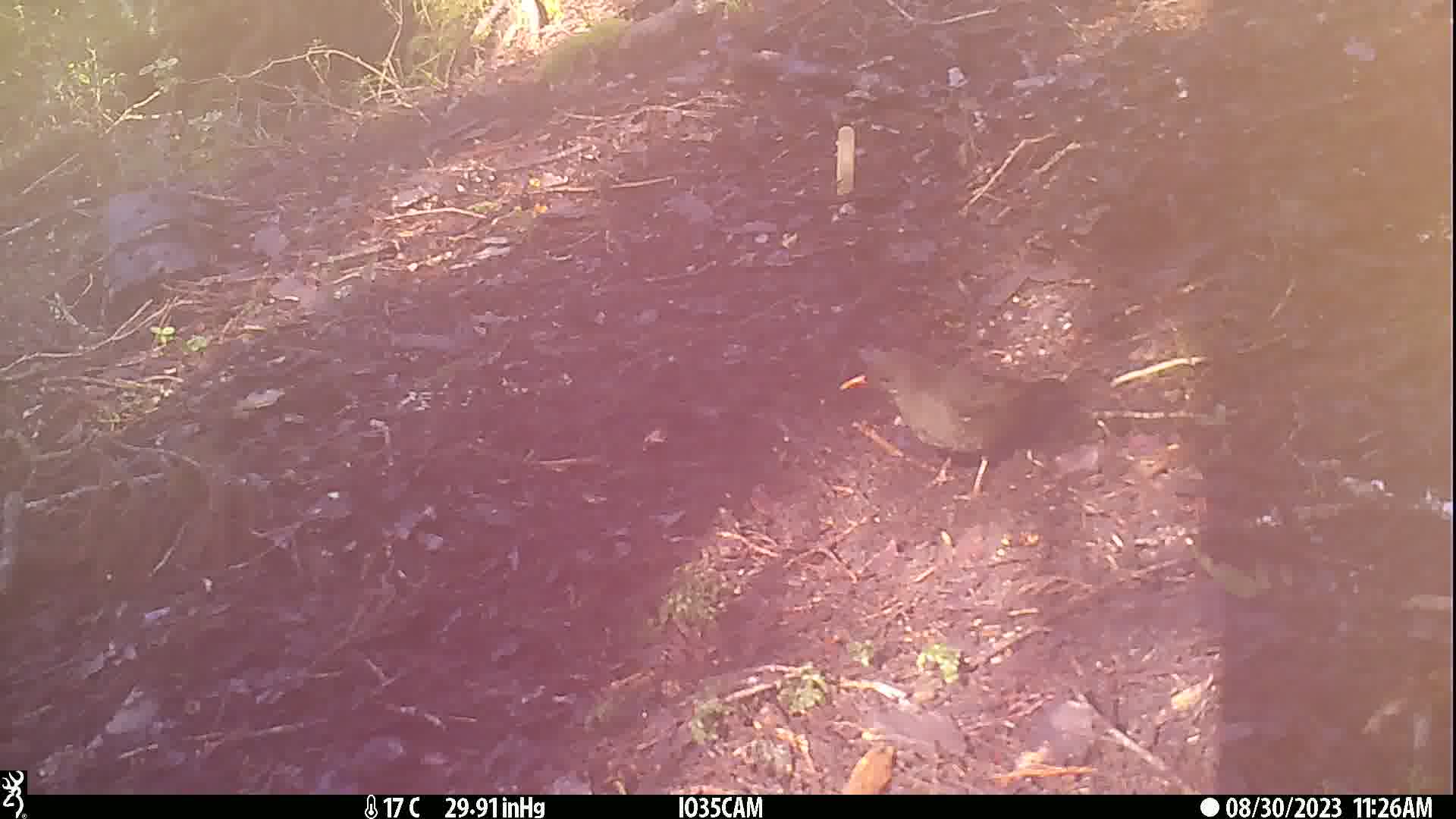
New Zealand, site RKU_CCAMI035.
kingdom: Animalia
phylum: Chordata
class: Aves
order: Passeriformes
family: Turdidae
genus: Turdus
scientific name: Turdus merula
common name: eurasian blackbird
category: blackbird